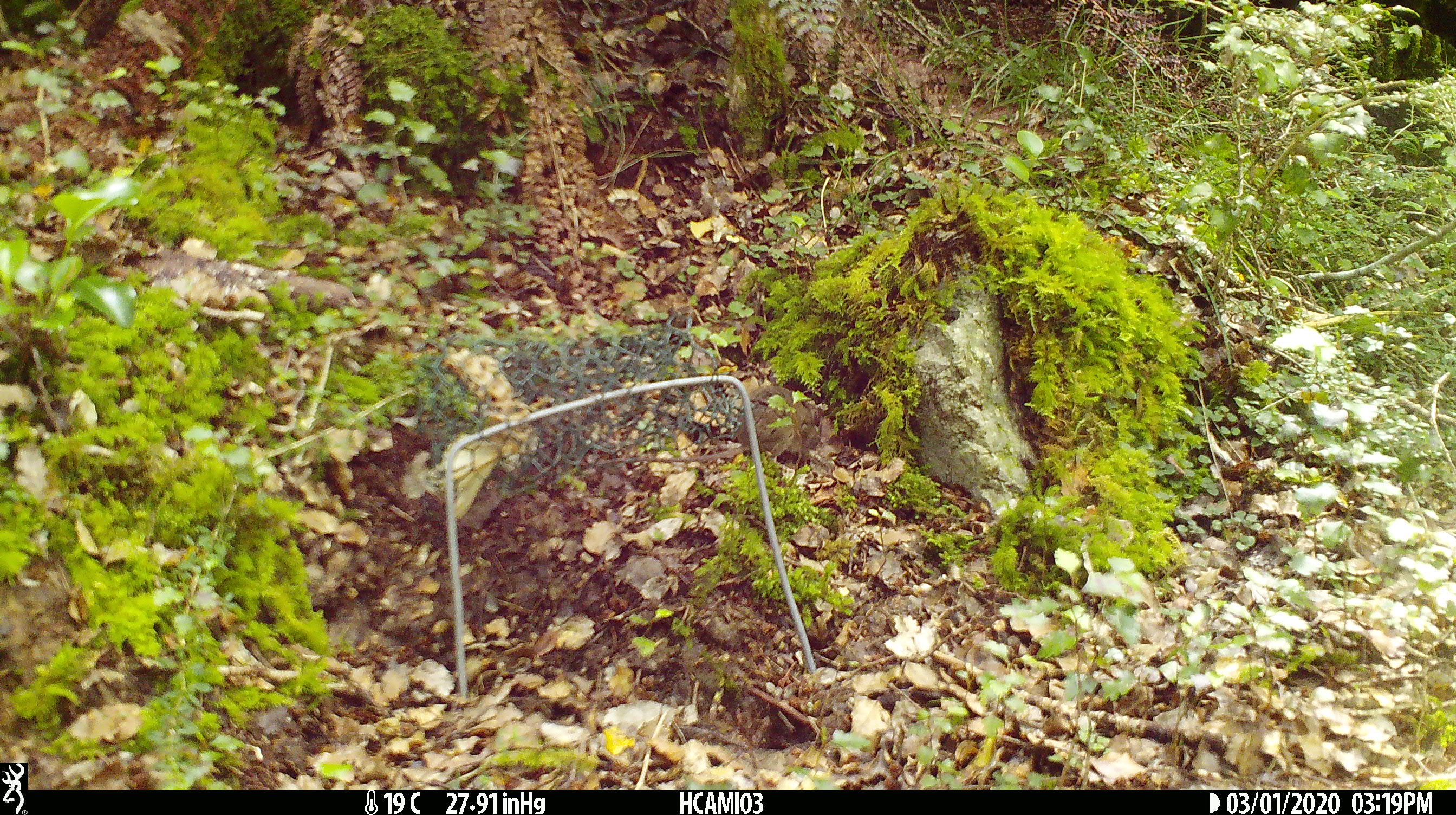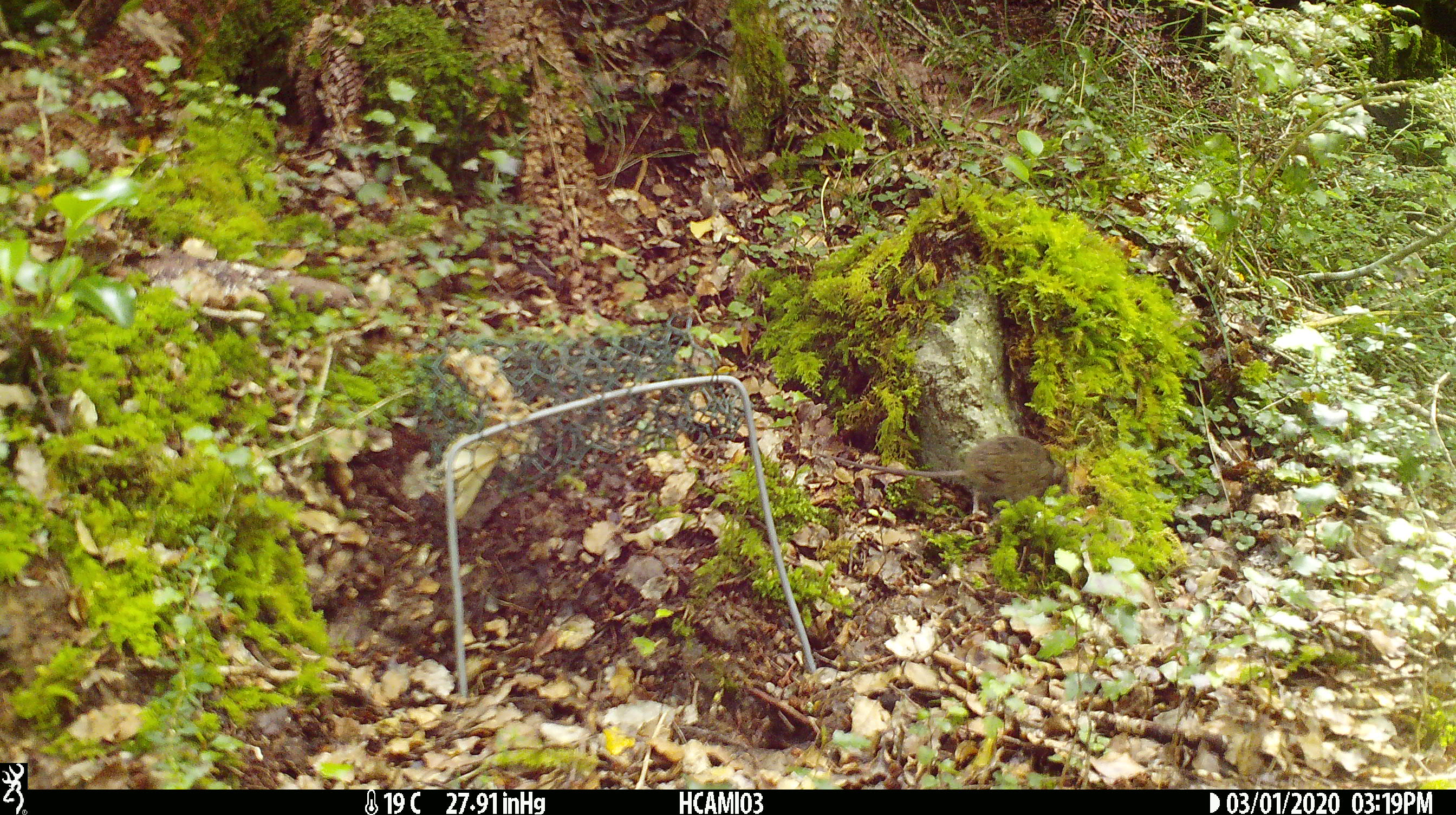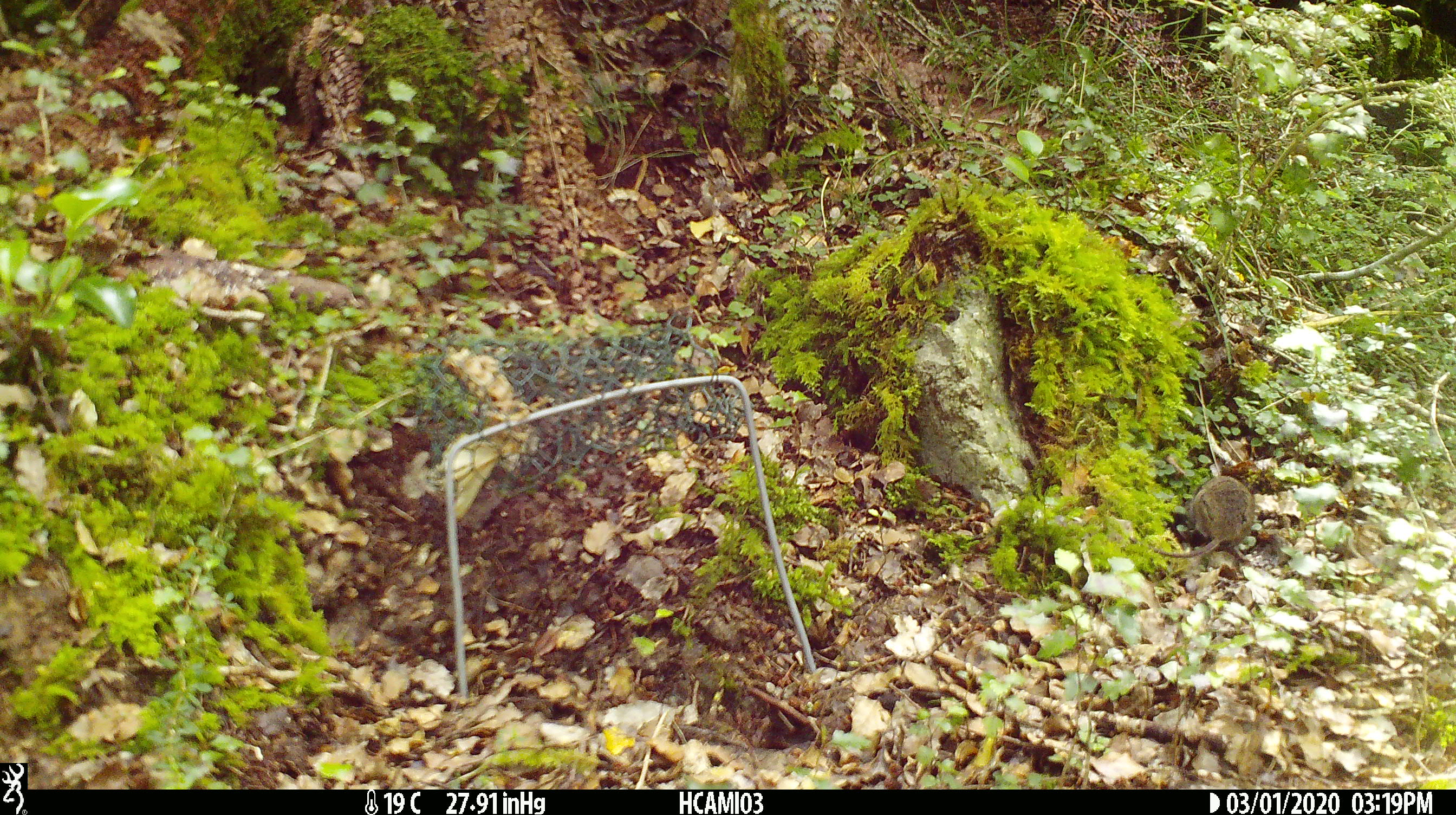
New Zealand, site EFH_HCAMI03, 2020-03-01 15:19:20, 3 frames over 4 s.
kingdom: Animalia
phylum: Chordata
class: Mammalia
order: Rodentia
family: Muridae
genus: Mus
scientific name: Mus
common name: mouse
Mouse (Mus).